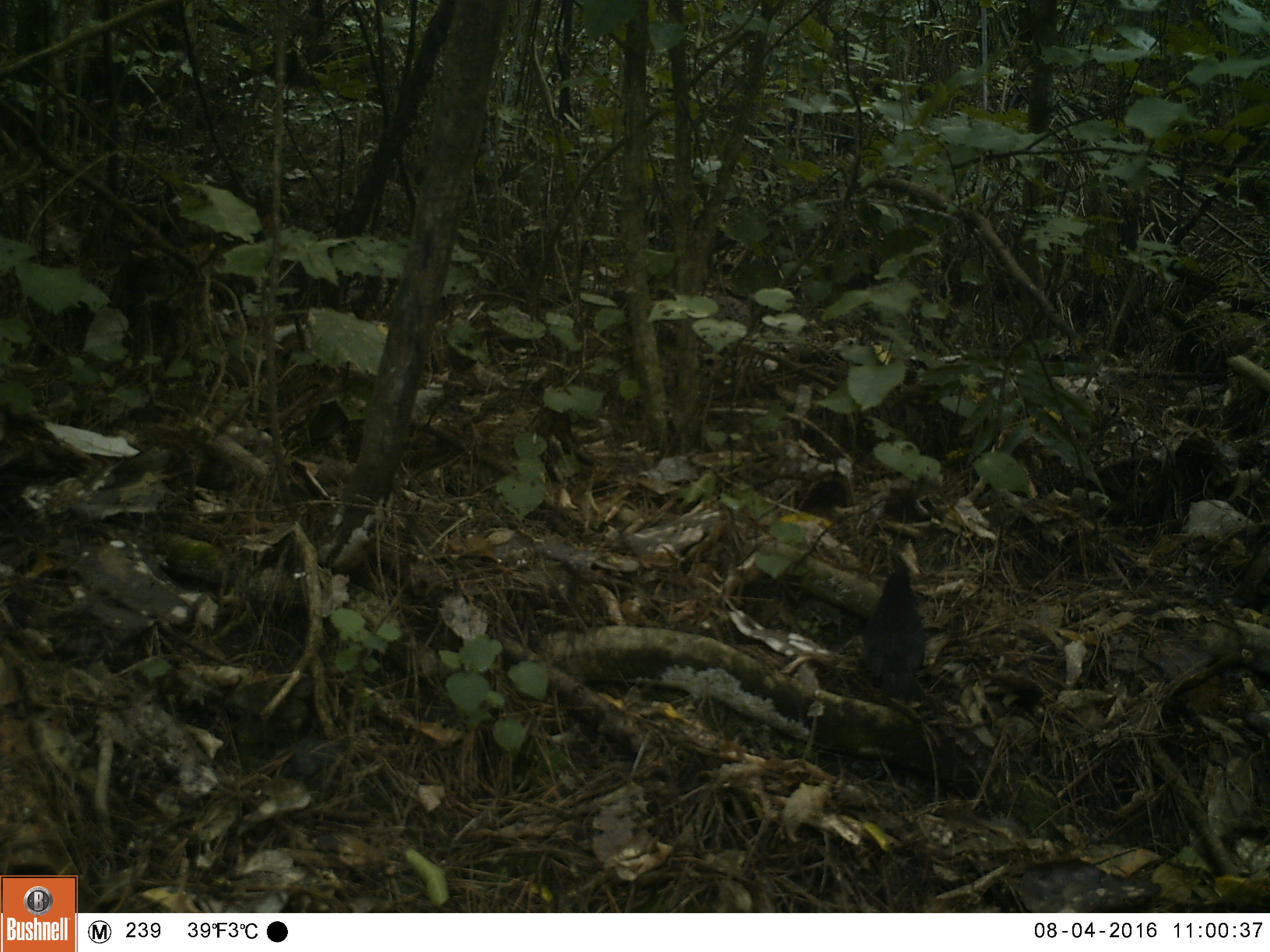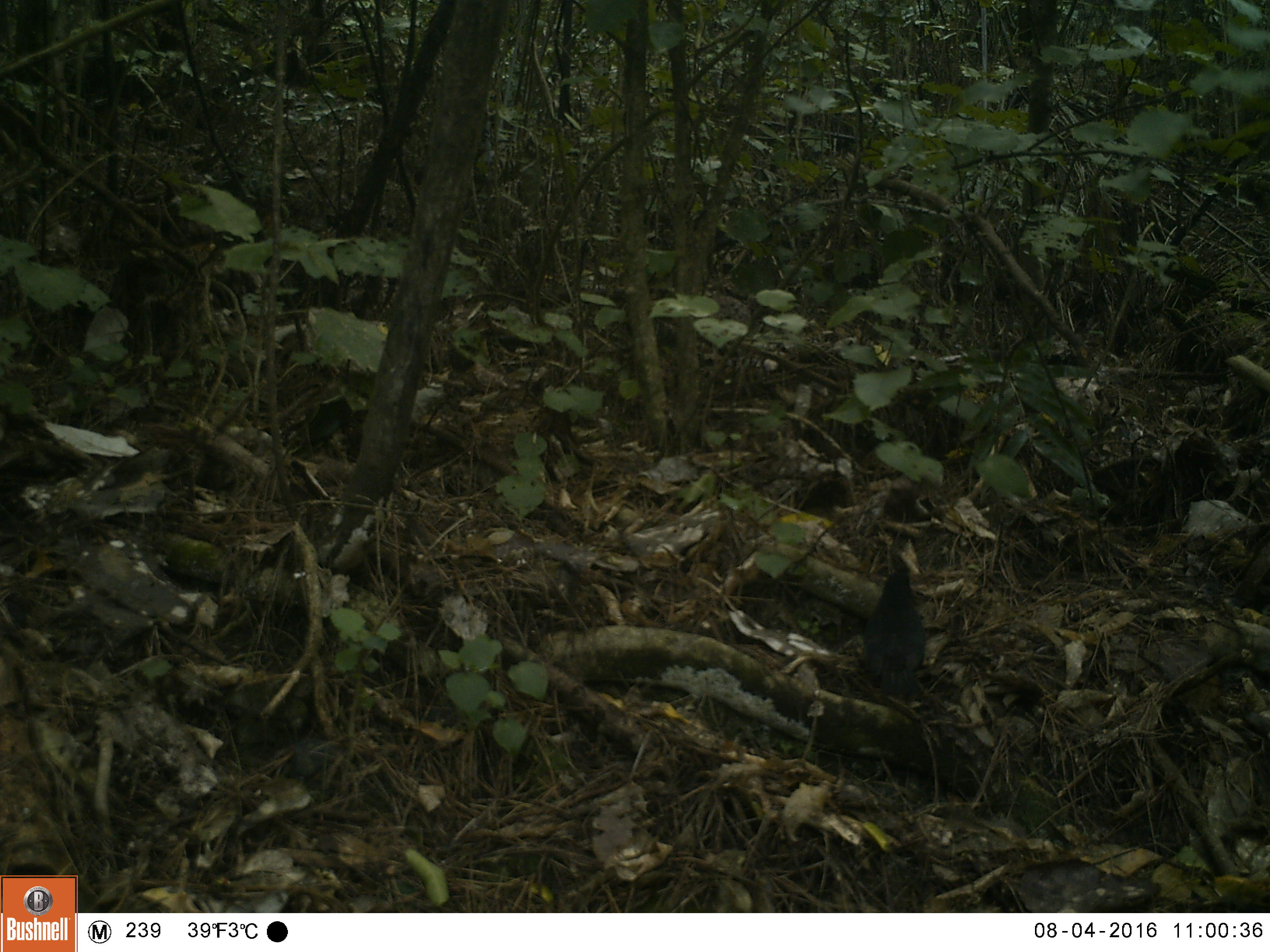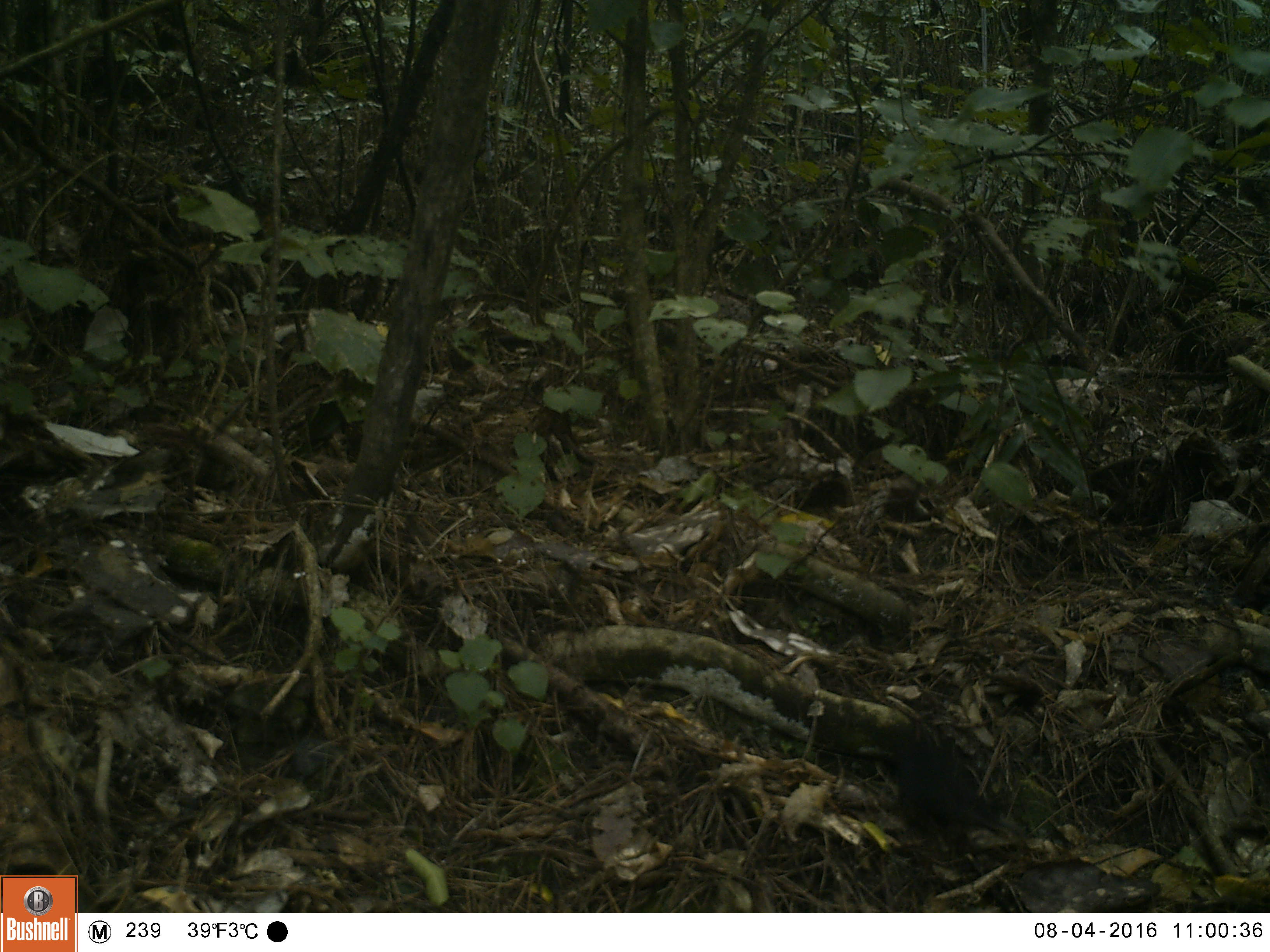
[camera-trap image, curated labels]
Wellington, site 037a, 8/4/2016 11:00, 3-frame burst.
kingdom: Animalia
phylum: Chordata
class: Aves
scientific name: Aves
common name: bird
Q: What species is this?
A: Bird (Aves).